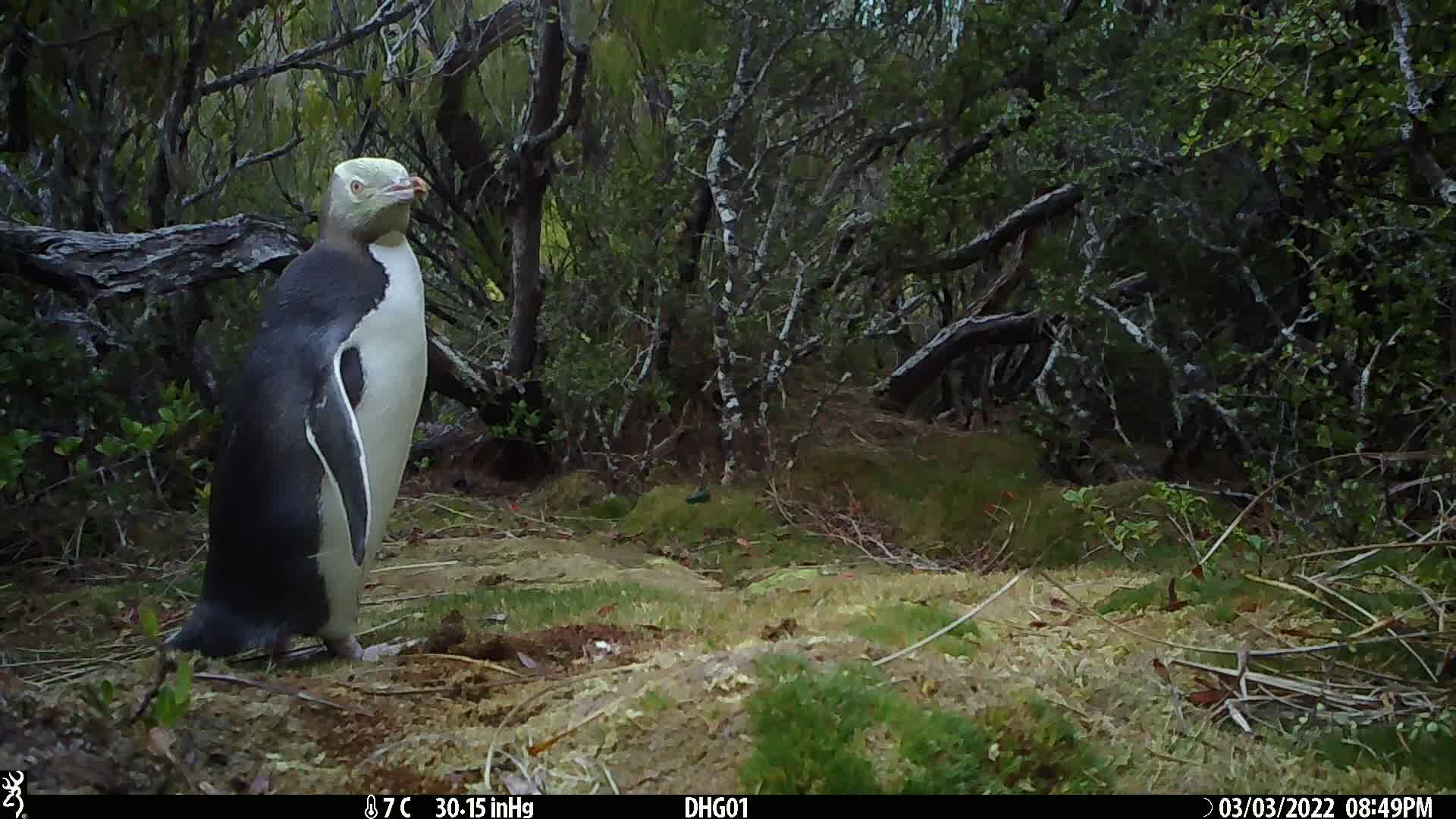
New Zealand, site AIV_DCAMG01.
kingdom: Animalia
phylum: Chordata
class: Aves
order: Sphenisciformes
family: Spheniscidae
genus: Megadyptes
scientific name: Megadyptes antipodes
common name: yellow-eyed penguin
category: yellow eyed penguin